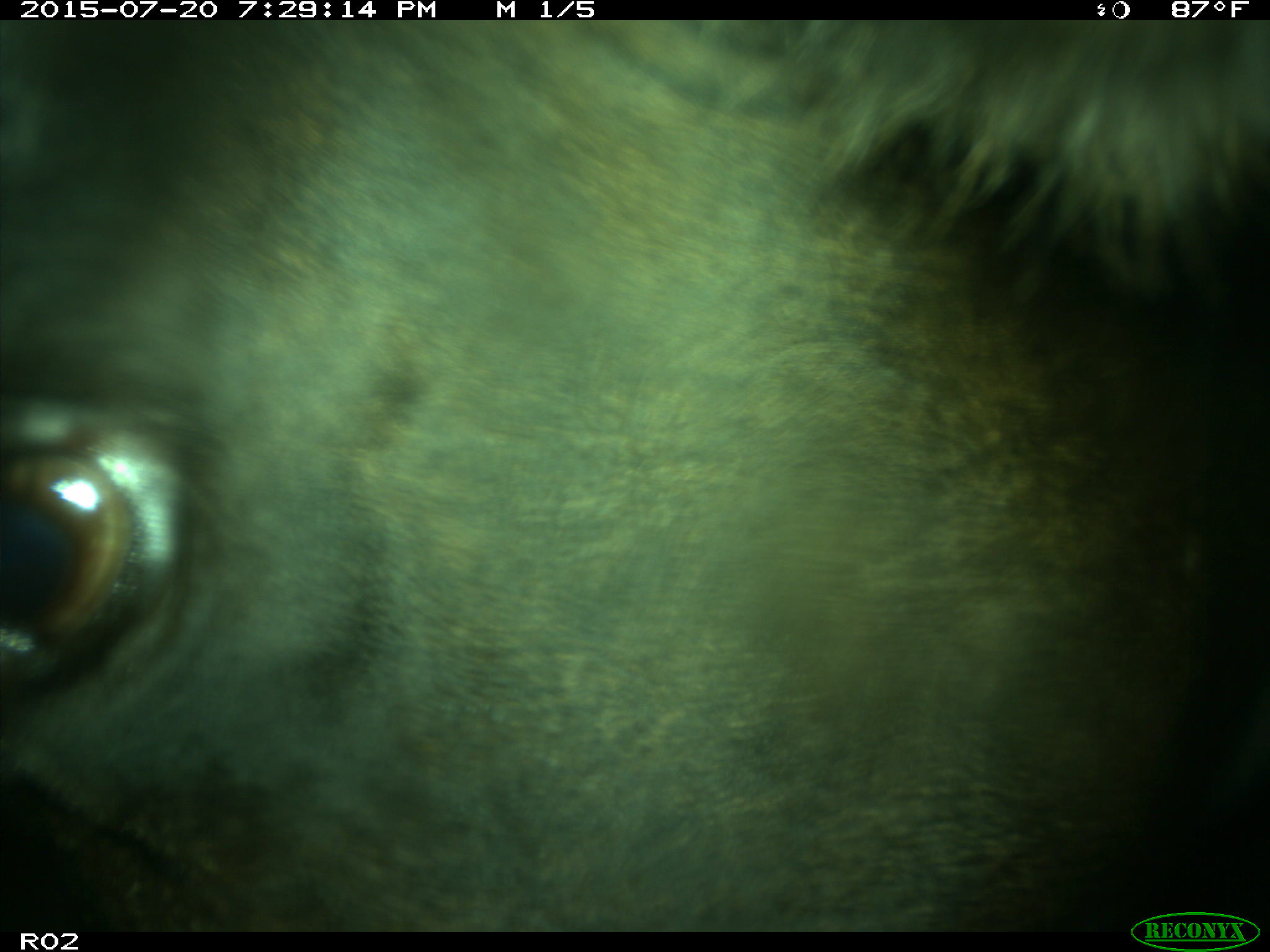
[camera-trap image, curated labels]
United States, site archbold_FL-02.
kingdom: Animalia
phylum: Chordata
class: Mammalia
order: Artiodactyla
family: Bovidae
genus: Bos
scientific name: Bos taurus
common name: domestic cow